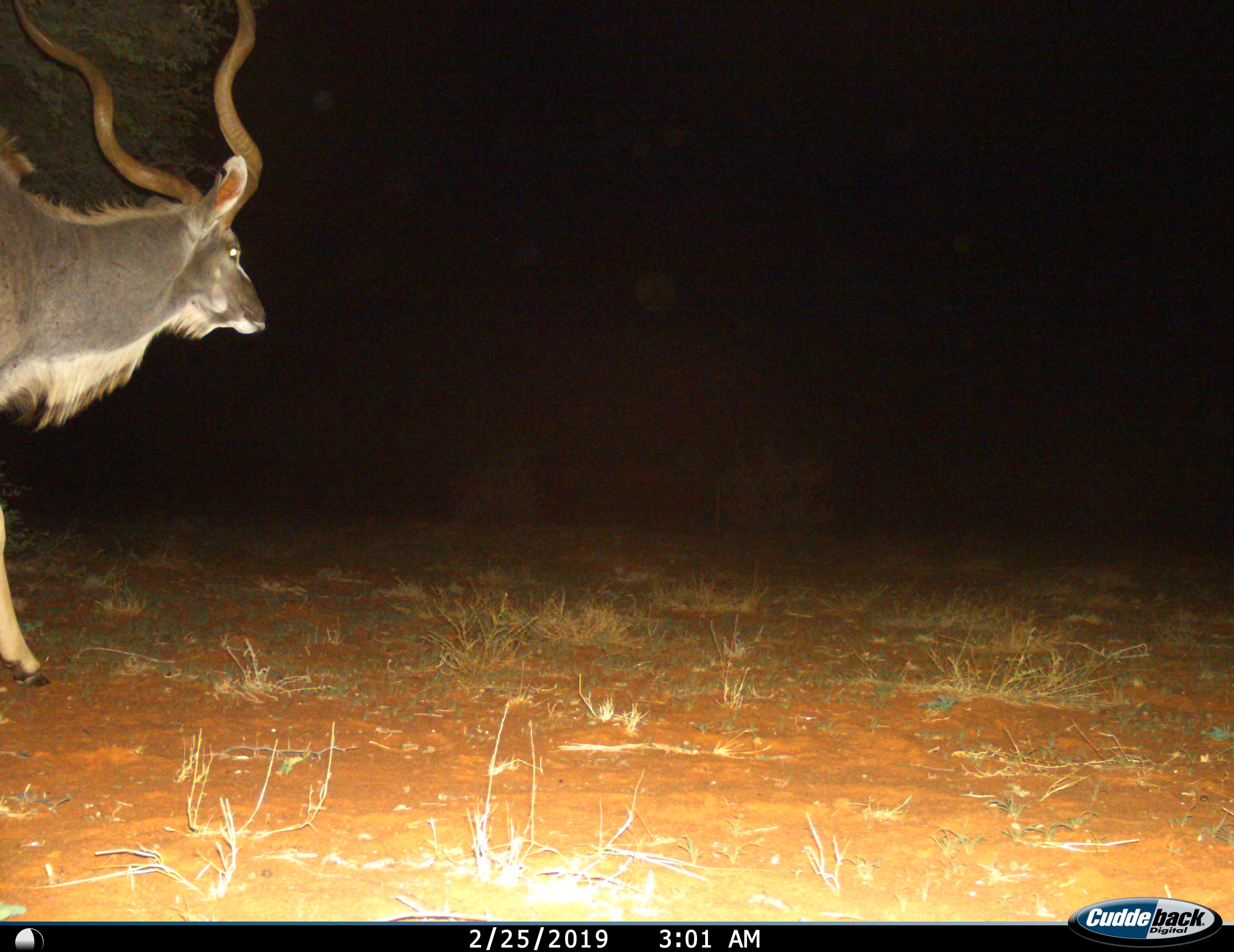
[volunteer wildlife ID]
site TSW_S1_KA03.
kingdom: Animalia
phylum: Chordata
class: Mammalia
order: Artiodactyla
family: Bovidae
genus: Tragelaphus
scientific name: Tragelaphus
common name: kudu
Kudu (Tragelaphus), count 1. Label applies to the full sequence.